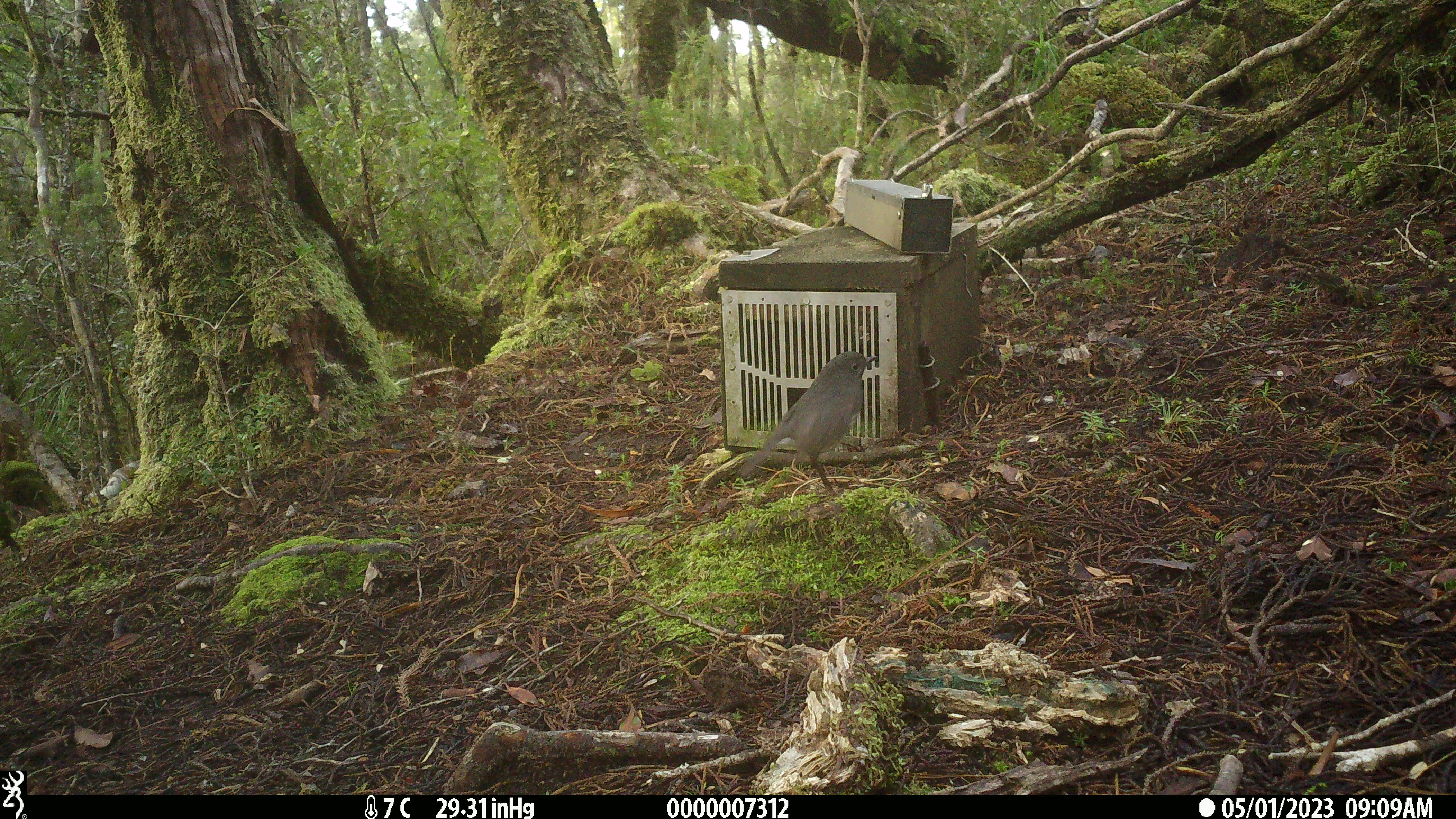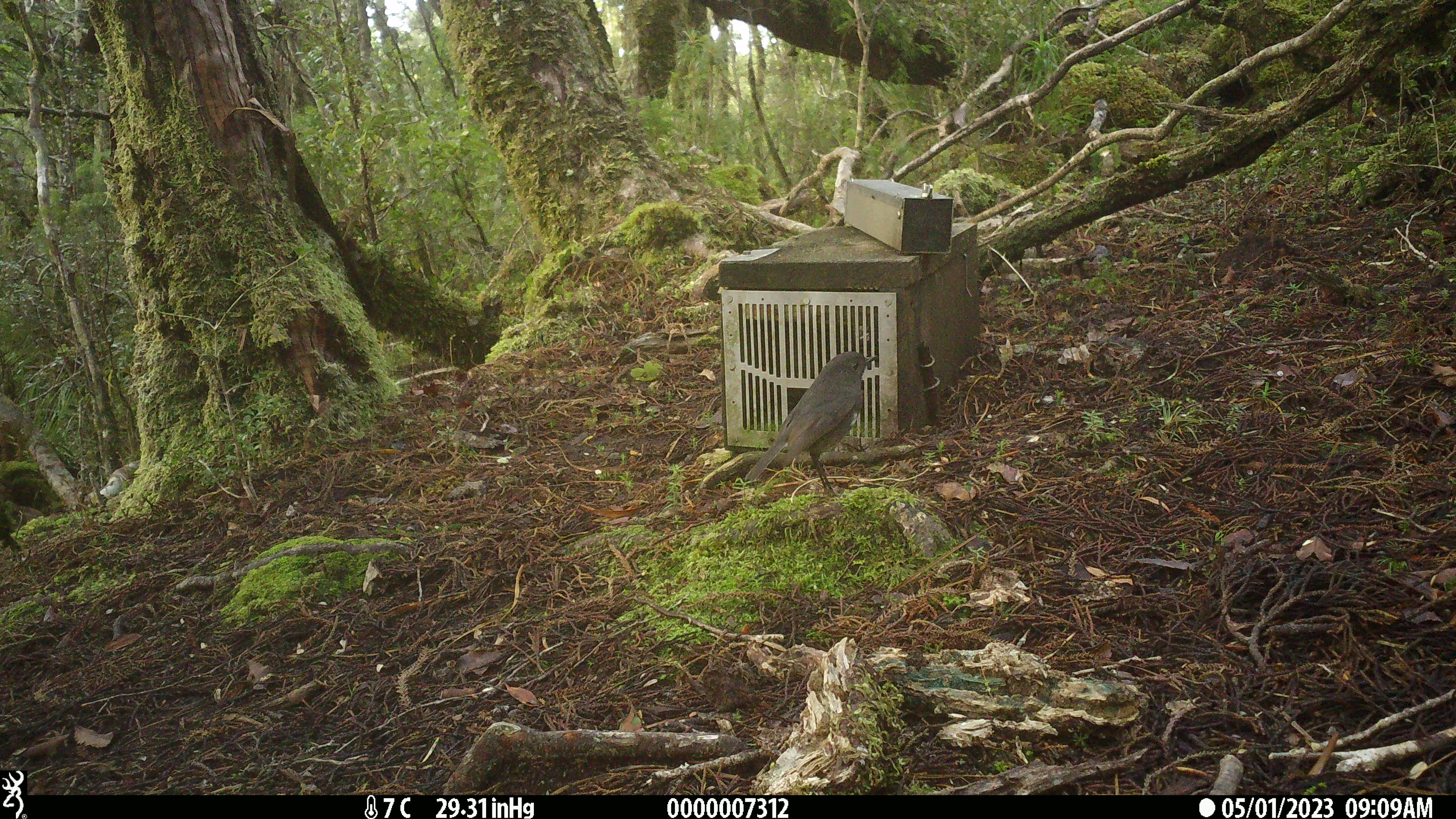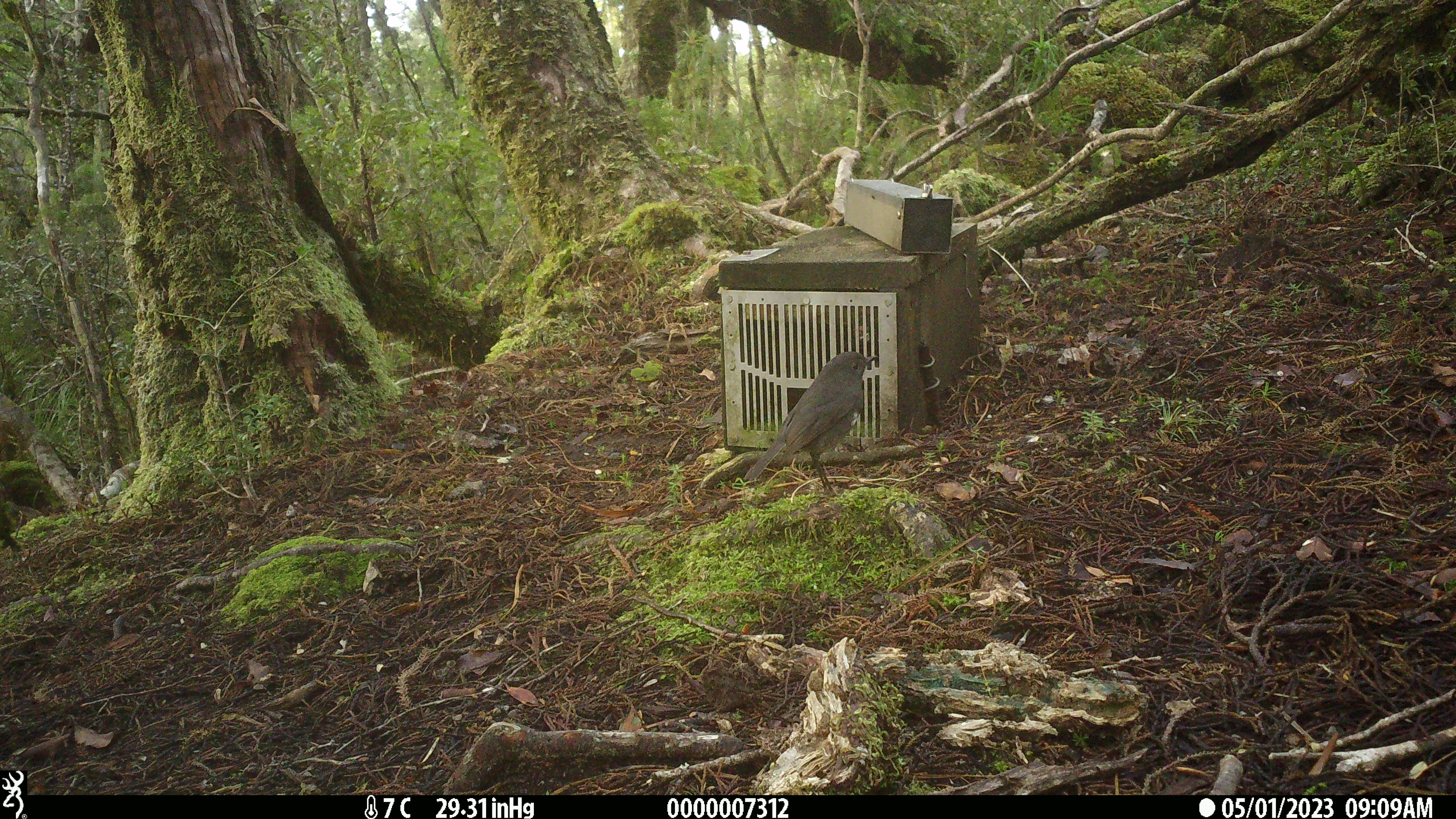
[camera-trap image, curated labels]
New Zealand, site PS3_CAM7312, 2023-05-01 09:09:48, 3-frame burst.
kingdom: Animalia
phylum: Chordata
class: Aves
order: Passeriformes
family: Petroicidae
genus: Petroica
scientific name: Petroica australis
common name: new zealand robin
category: robin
Robin (new zealand robin) (Petroica australis).